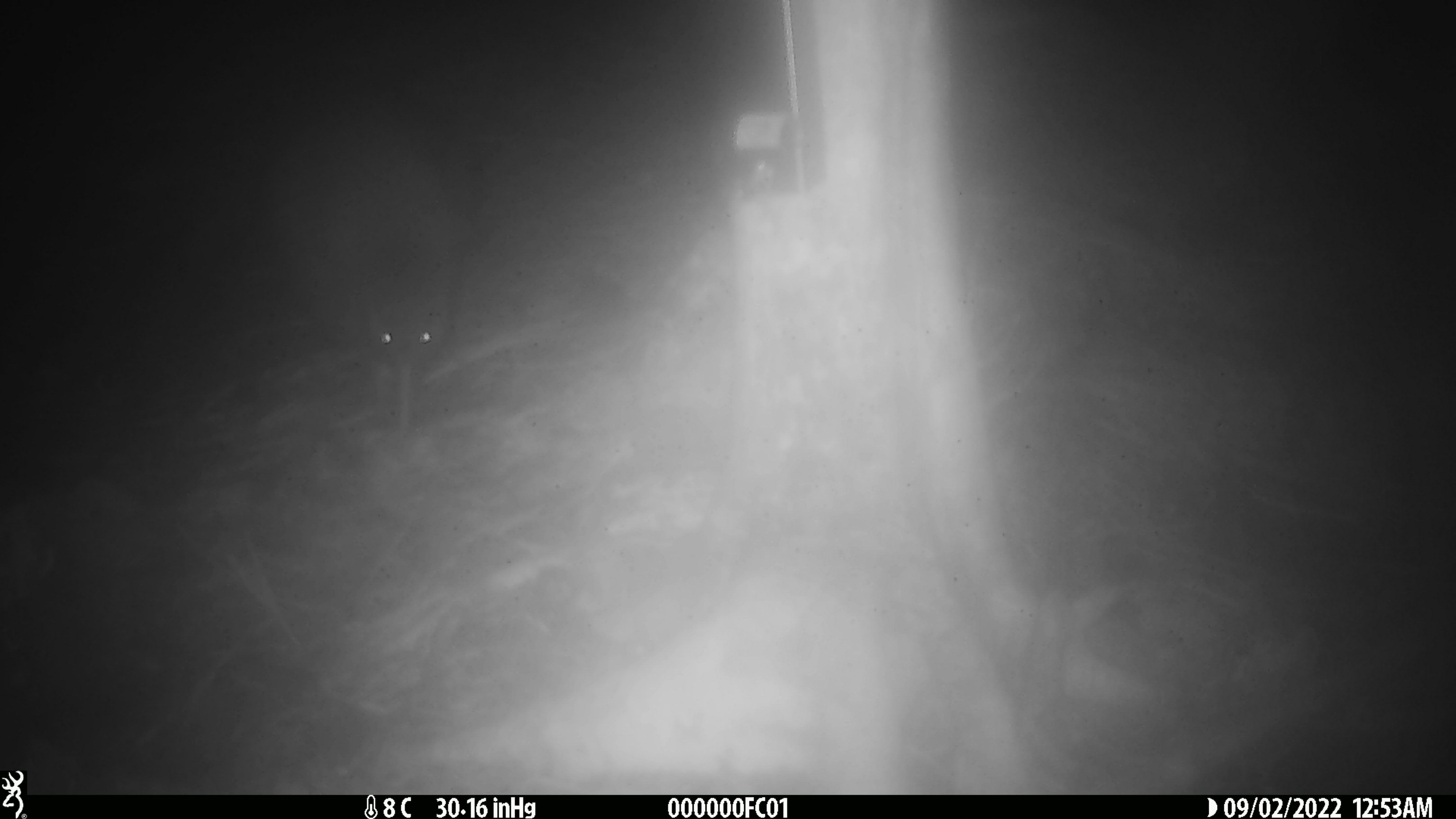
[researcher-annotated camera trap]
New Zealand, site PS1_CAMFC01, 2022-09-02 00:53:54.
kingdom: Animalia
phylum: Chordata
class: Aves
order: Apterygiformes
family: Apterygidae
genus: Apteryx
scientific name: Apteryx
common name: kiwi